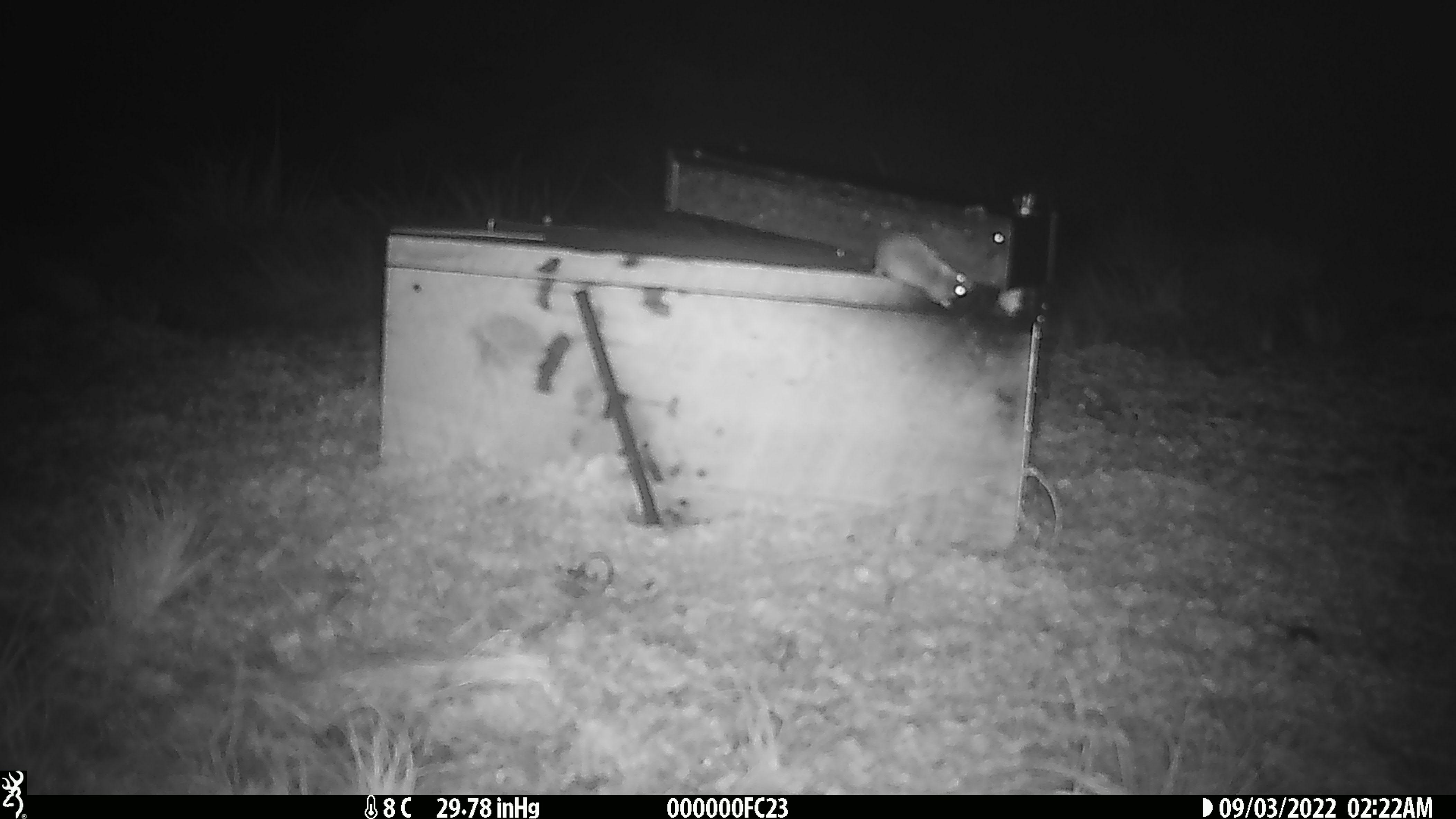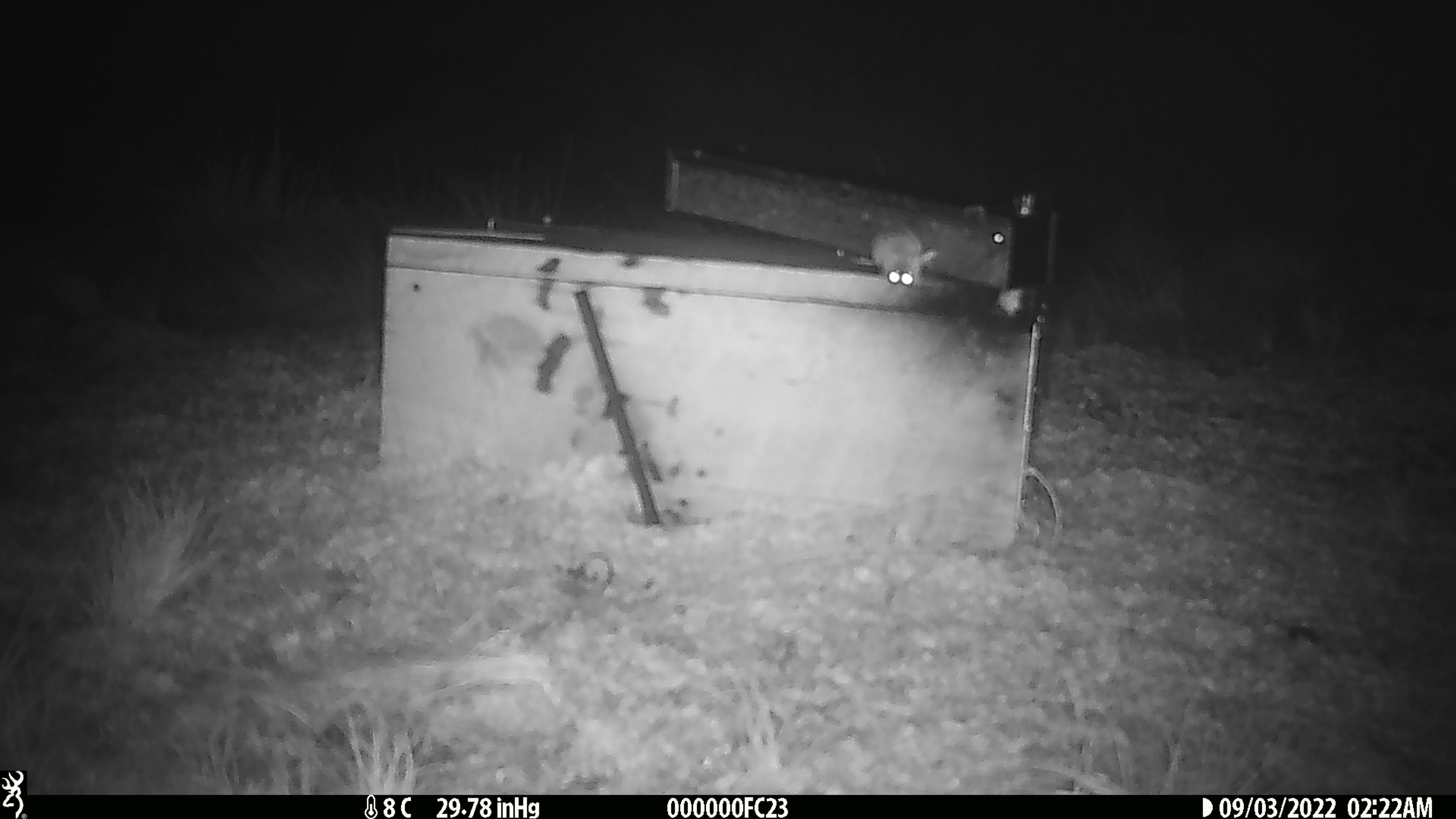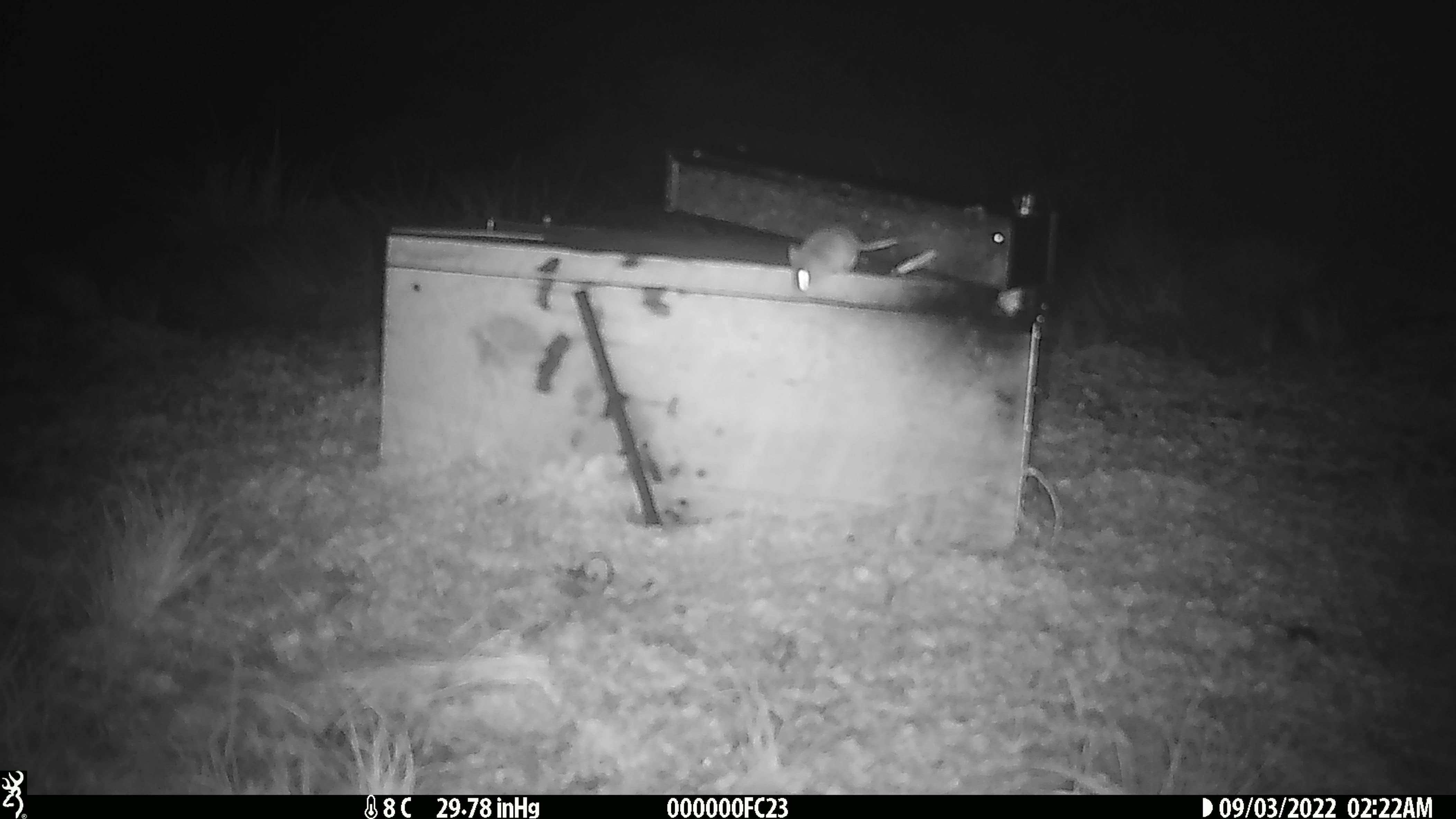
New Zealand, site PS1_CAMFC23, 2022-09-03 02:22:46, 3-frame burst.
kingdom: Animalia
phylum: Chordata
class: Mammalia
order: Rodentia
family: Muridae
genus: Mus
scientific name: Mus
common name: mouse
Mouse (Mus).